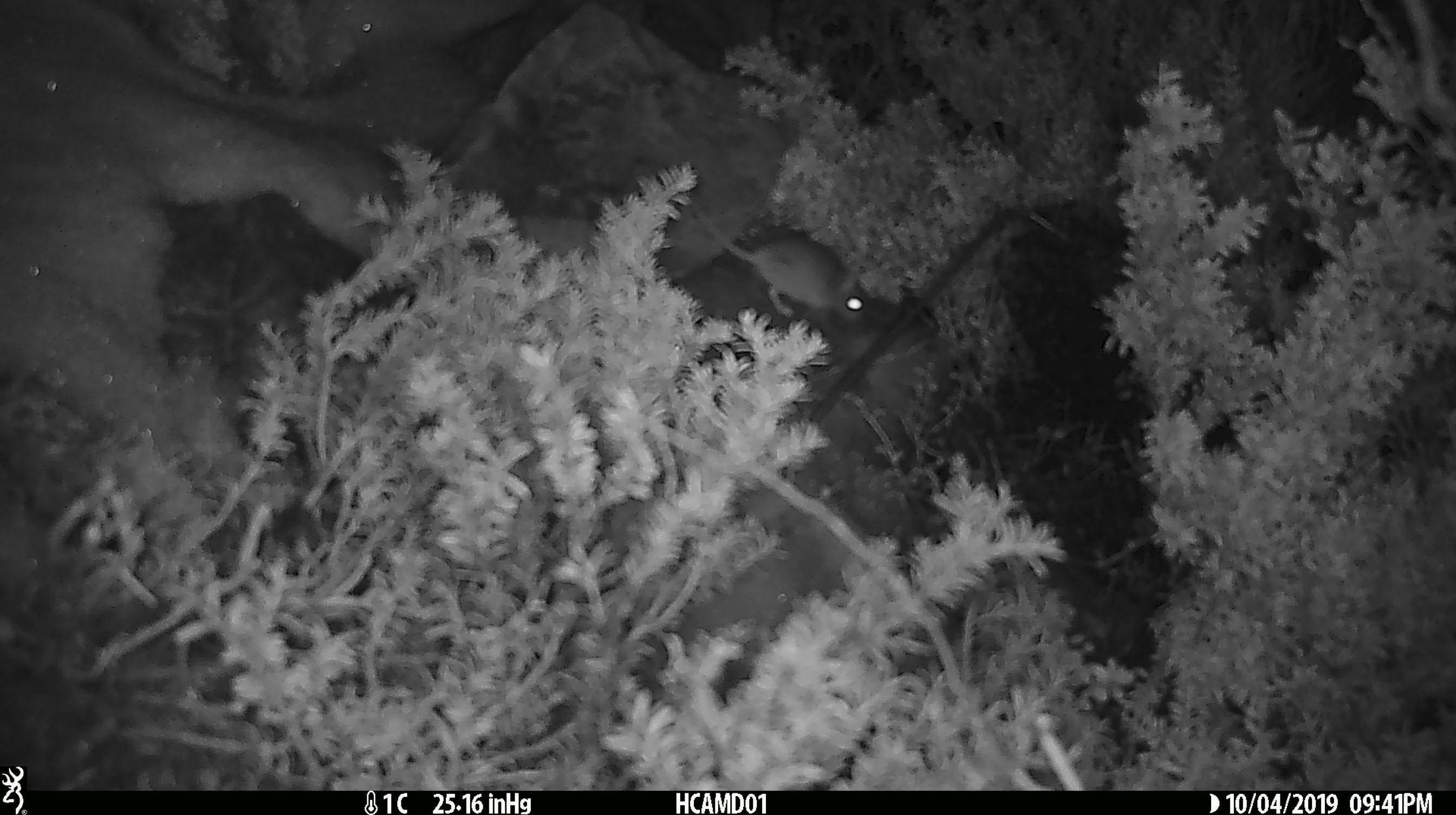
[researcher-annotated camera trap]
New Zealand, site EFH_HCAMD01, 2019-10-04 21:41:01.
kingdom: Animalia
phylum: Chordata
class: Mammalia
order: Rodentia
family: Muridae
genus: Mus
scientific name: Mus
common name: mouse